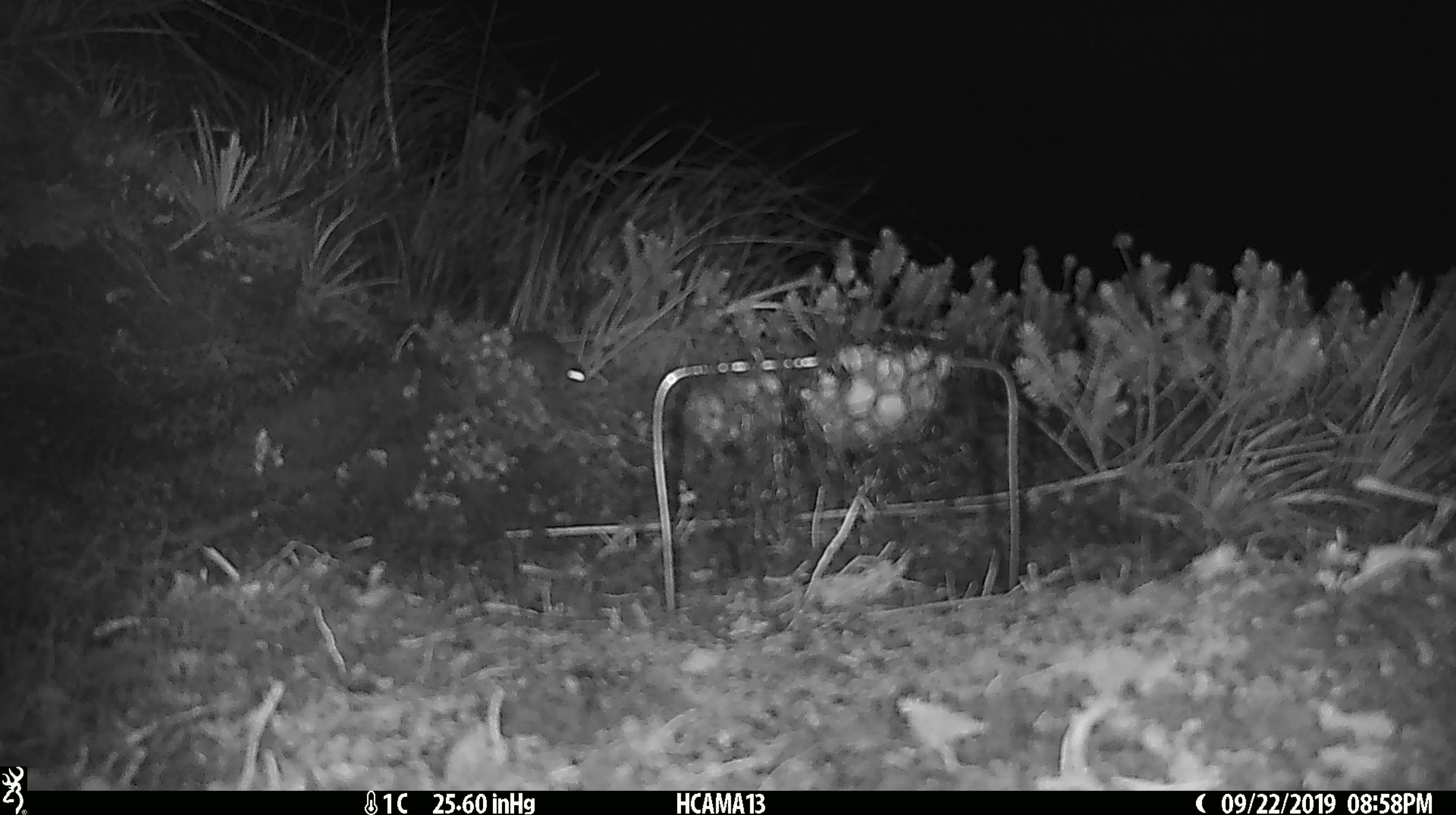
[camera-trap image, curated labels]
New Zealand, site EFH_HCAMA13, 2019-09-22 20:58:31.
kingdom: Animalia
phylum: Chordata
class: Mammalia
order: Rodentia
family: Muridae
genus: Mus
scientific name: Mus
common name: mouse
Mouse (Mus).